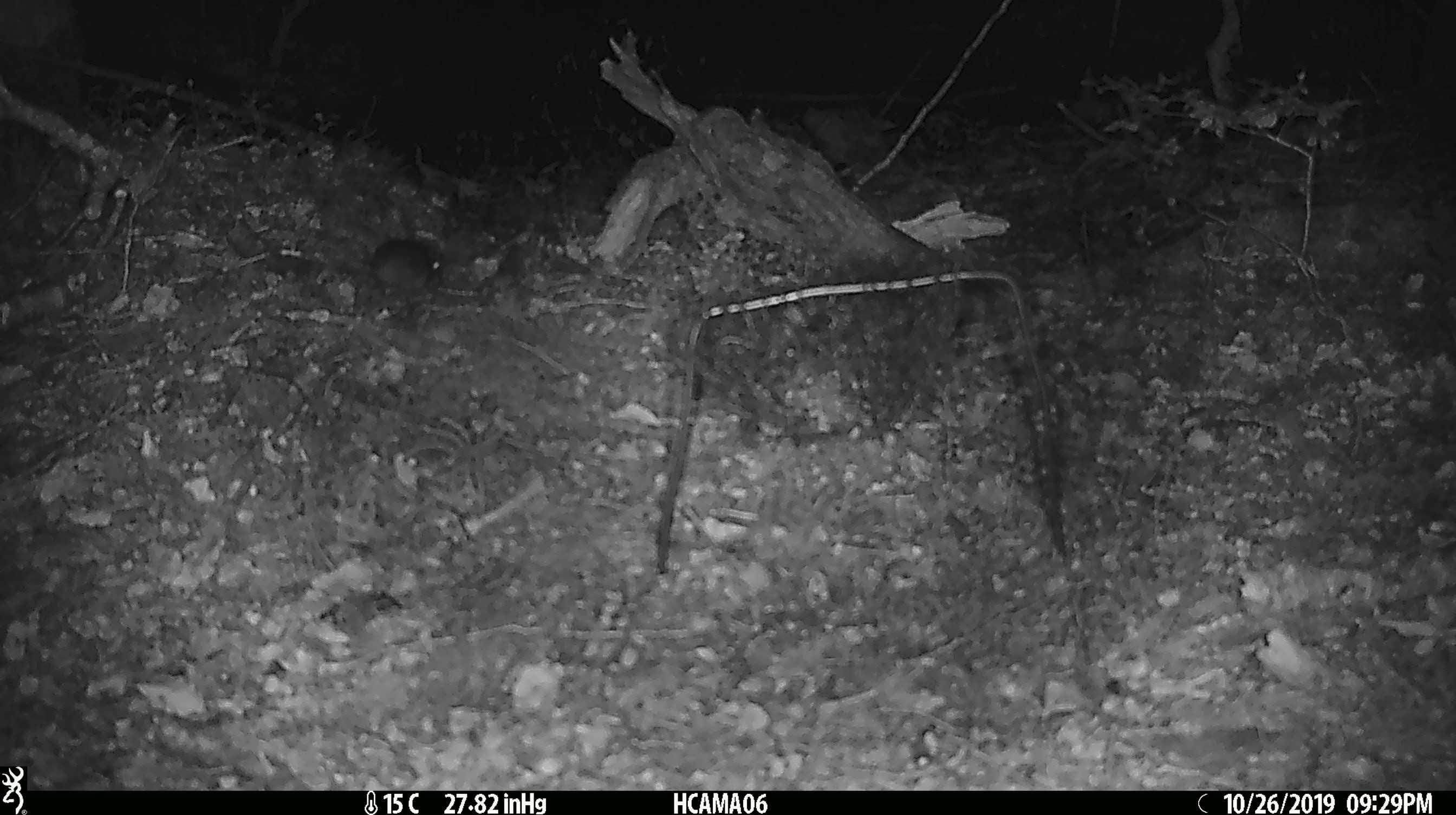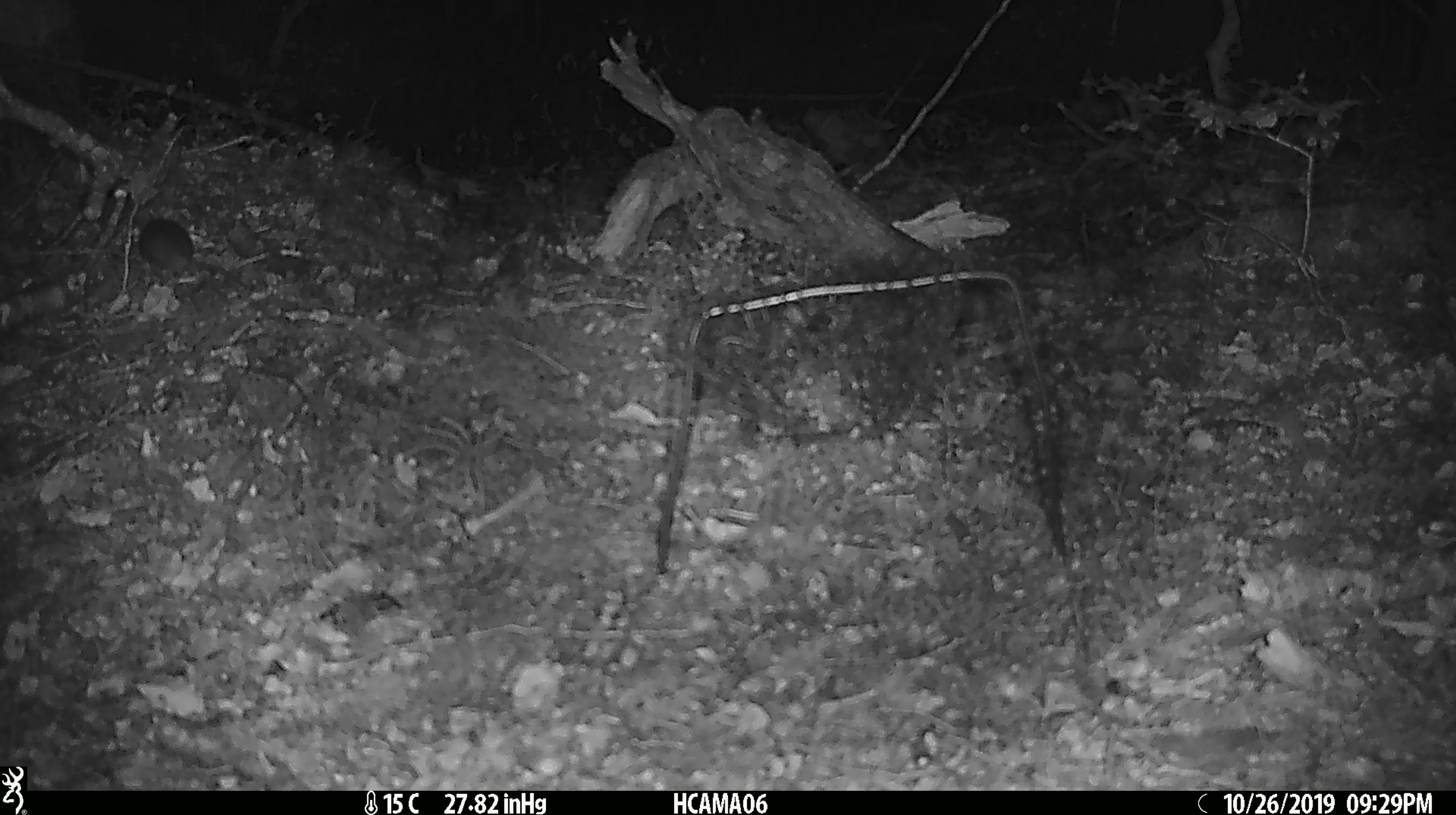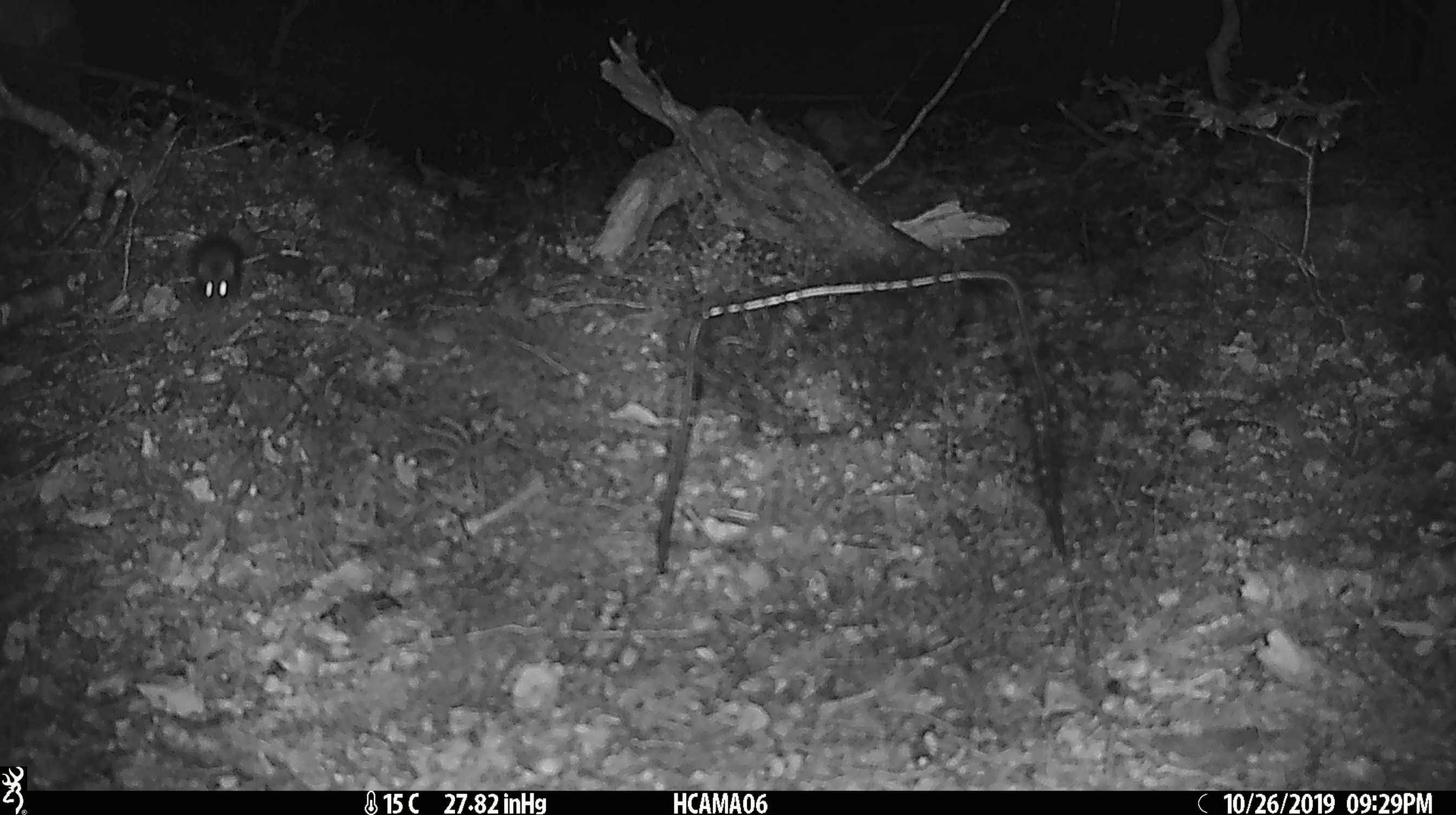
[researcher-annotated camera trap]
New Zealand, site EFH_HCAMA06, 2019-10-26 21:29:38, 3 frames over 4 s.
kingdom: Animalia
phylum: Chordata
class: Mammalia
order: Rodentia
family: Muridae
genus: Mus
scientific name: Mus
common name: mouse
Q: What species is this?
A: Mouse (Mus).